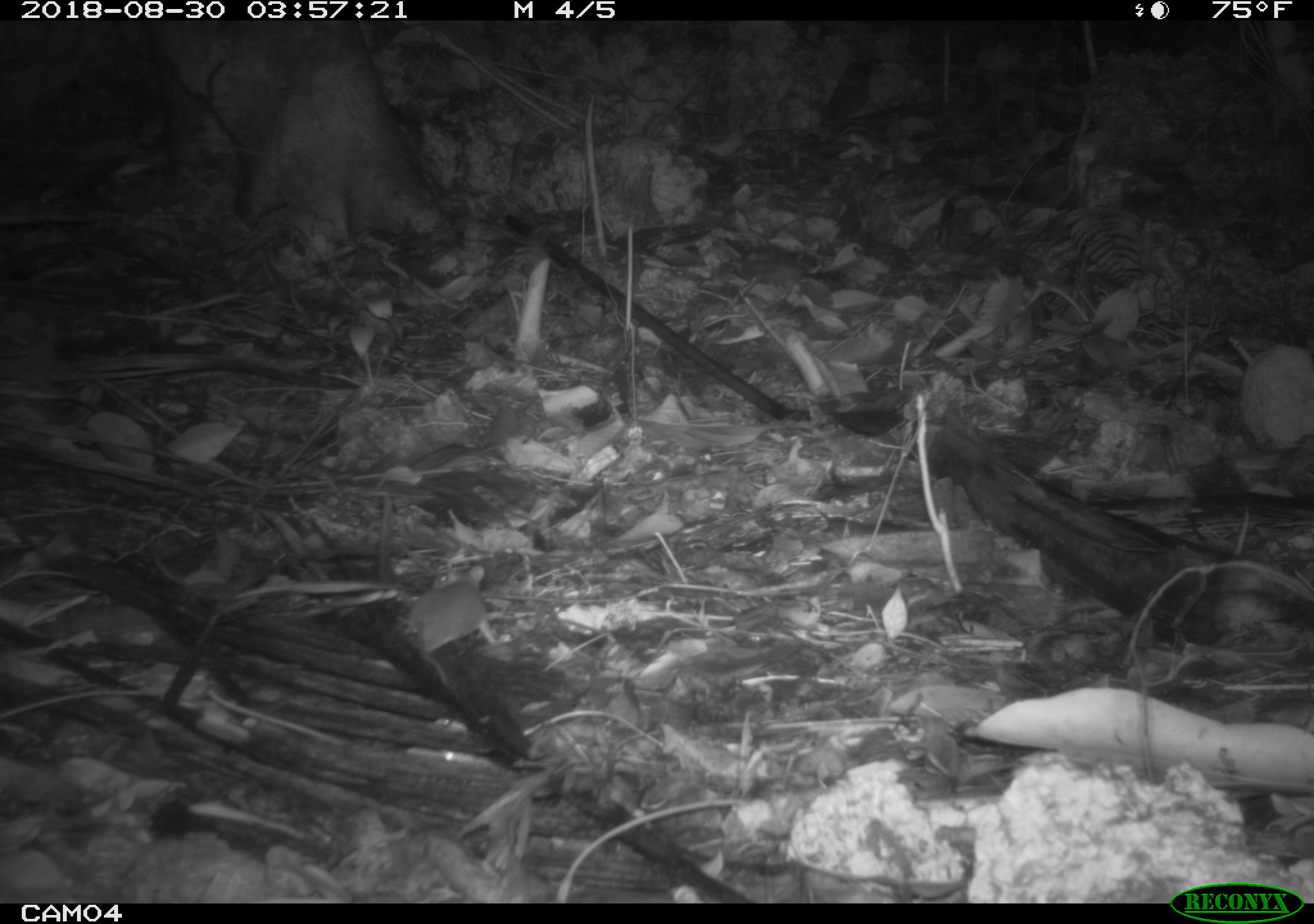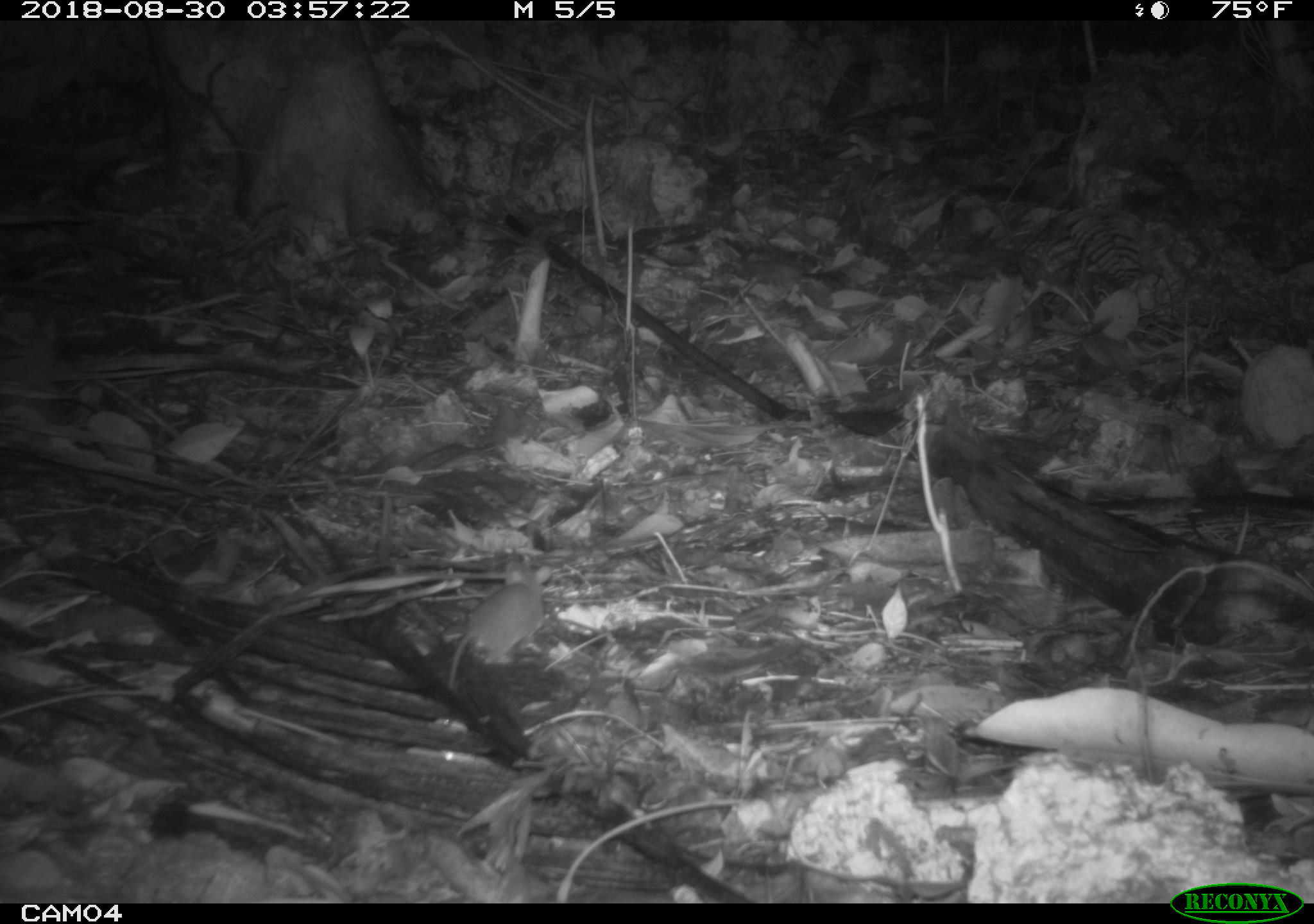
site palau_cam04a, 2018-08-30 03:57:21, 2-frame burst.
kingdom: Animalia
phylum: Chordata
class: Mammalia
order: Rodentia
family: Muridae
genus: Rattus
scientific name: Rattus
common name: rat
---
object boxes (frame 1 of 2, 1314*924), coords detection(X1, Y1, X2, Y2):
rat: detection(404, 559, 492, 688)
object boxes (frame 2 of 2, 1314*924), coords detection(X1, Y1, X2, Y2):
rat: detection(434, 554, 544, 690)